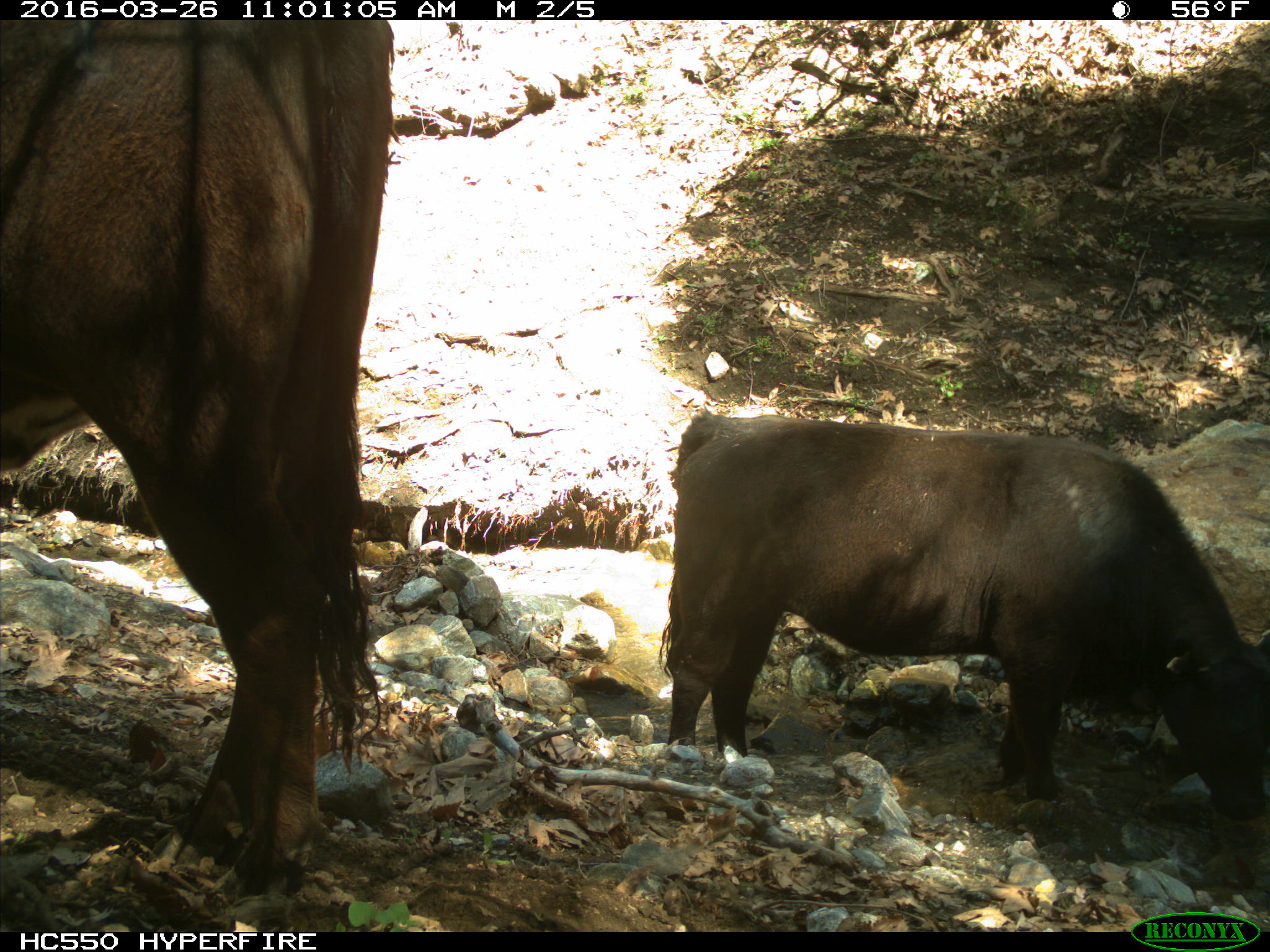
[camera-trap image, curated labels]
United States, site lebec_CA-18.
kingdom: Animalia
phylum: Chordata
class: Mammalia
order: Artiodactyla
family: Bovidae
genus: Bos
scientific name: Bos taurus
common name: domestic cow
Bos taurus (domestic cow).